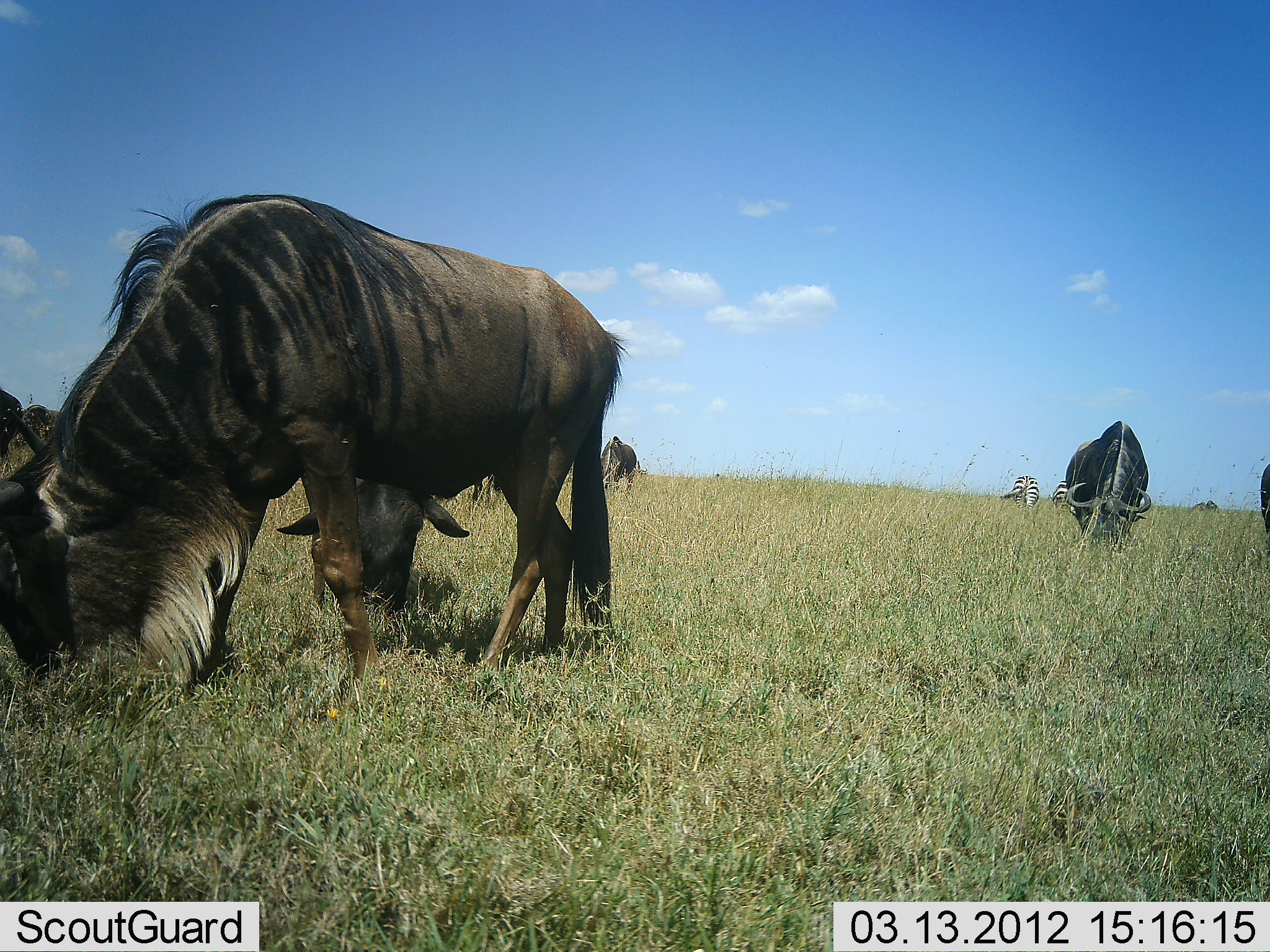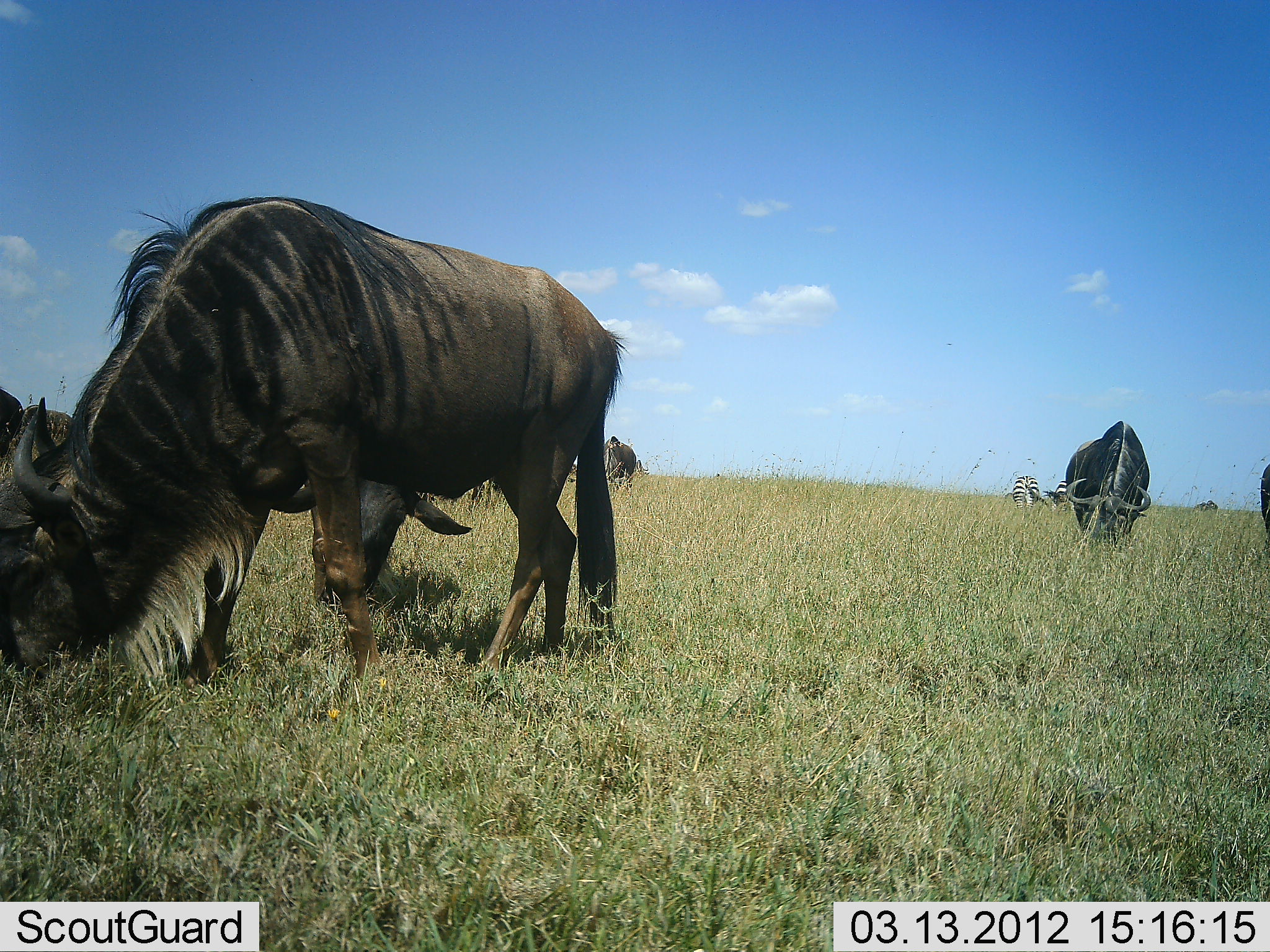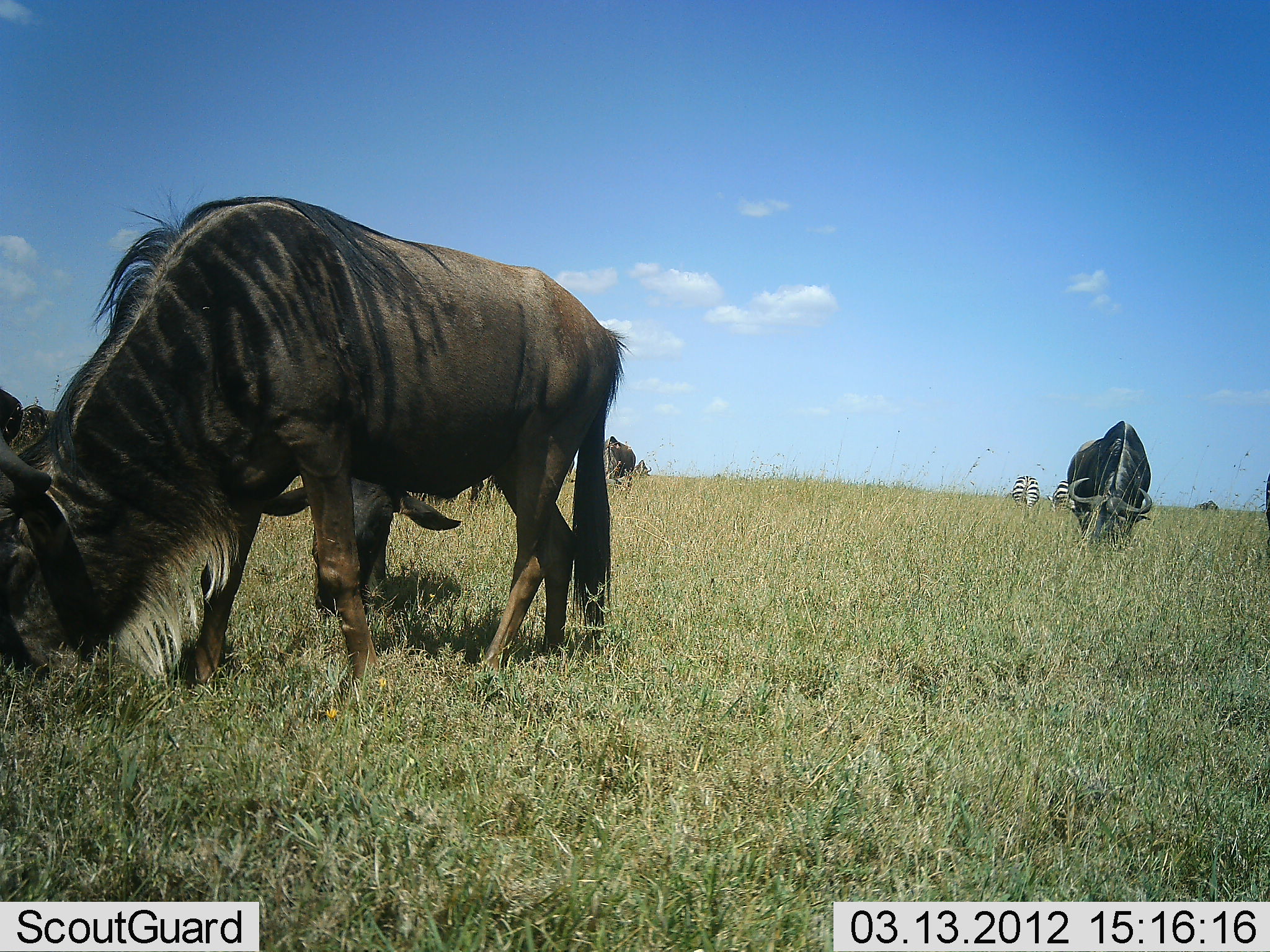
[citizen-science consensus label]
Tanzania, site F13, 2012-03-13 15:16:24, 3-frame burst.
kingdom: Animalia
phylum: Chordata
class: Mammalia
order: Artiodactyla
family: Bovidae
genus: Connochaetes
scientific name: Connochaetes taurinus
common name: blue wildebeest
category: wildebeest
Wildebeest (blue wildebeest) (Connochaetes taurinus), count 5. Behavior (volunteer vote fractions): standing 25%, resting 3%, moving 3%, interacting 0%. Young present (vote fraction): 3%. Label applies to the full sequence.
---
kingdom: Animalia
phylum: Chordata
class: Mammalia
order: Perissodactyla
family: Equidae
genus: Equus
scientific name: Equus quagga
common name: plains zebra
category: zebra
Zebra (plains zebra) (Equus quagga), count 2. Behavior (volunteer vote fractions): standing 38%, resting 0%, moving 5%, interacting 5%. Young present (vote fraction): 0%. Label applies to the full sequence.